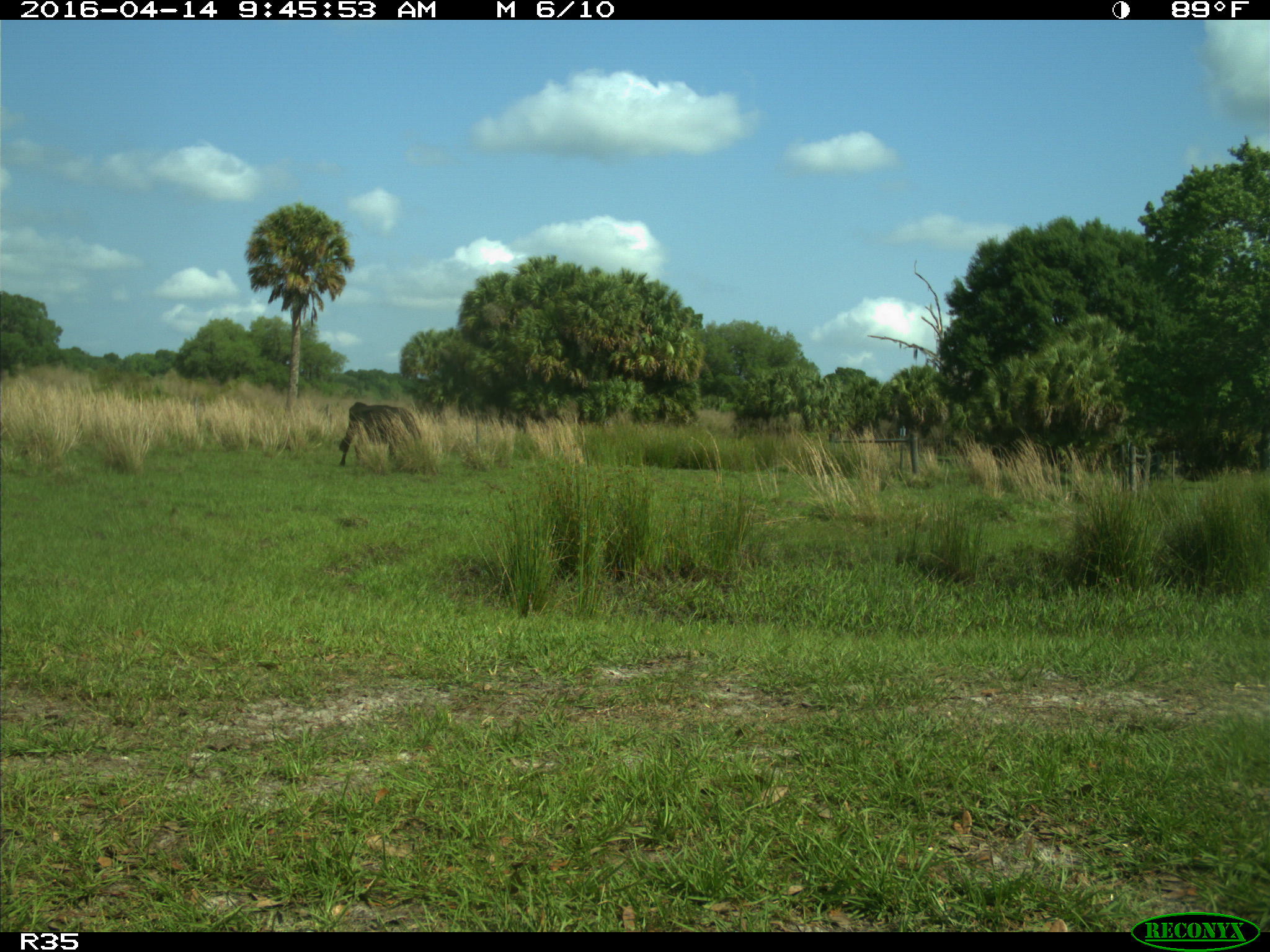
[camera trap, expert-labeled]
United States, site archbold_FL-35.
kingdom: Animalia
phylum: Chordata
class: Mammalia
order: Artiodactyla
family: Bovidae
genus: Bos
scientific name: Bos taurus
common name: domestic cow